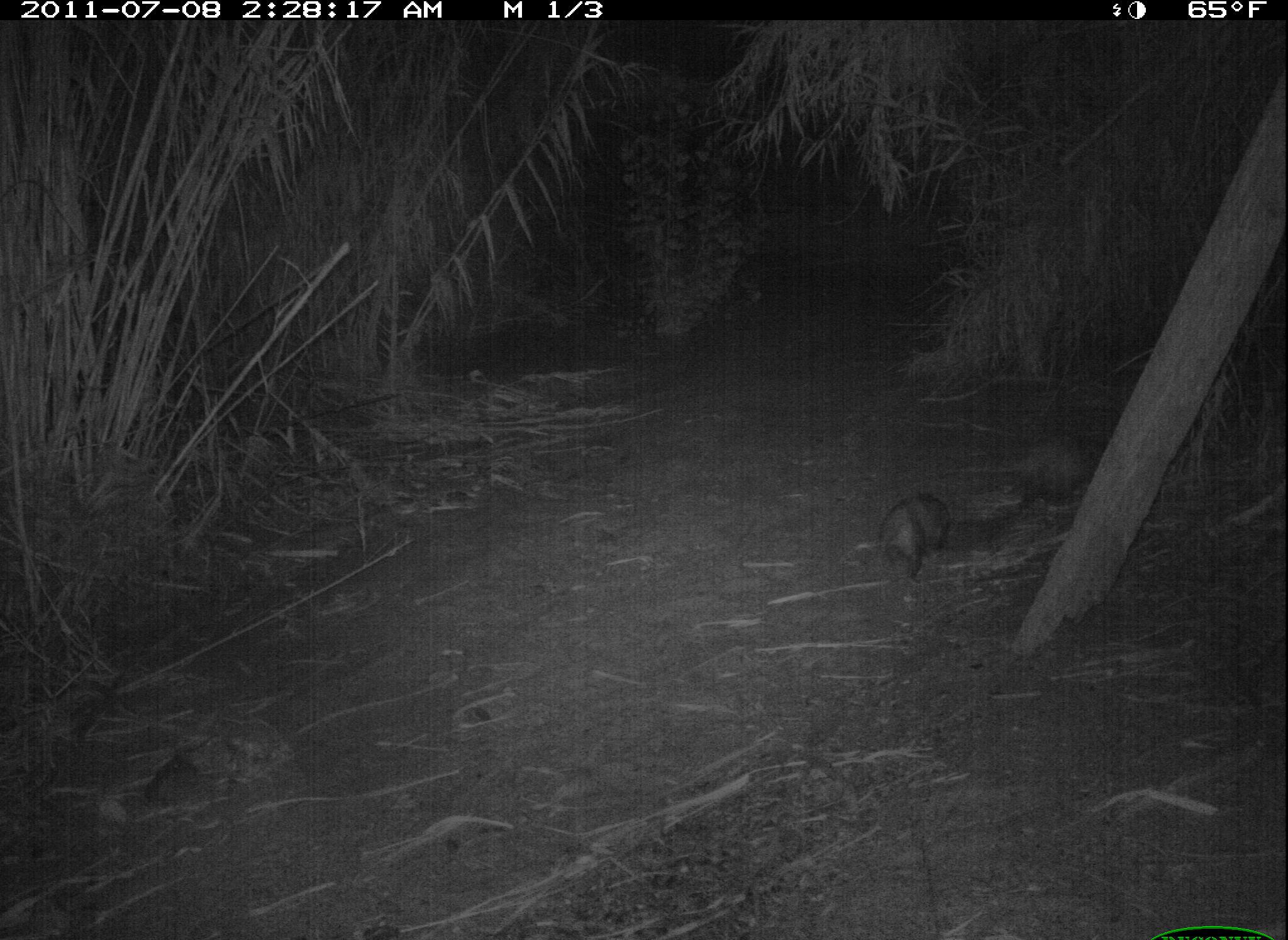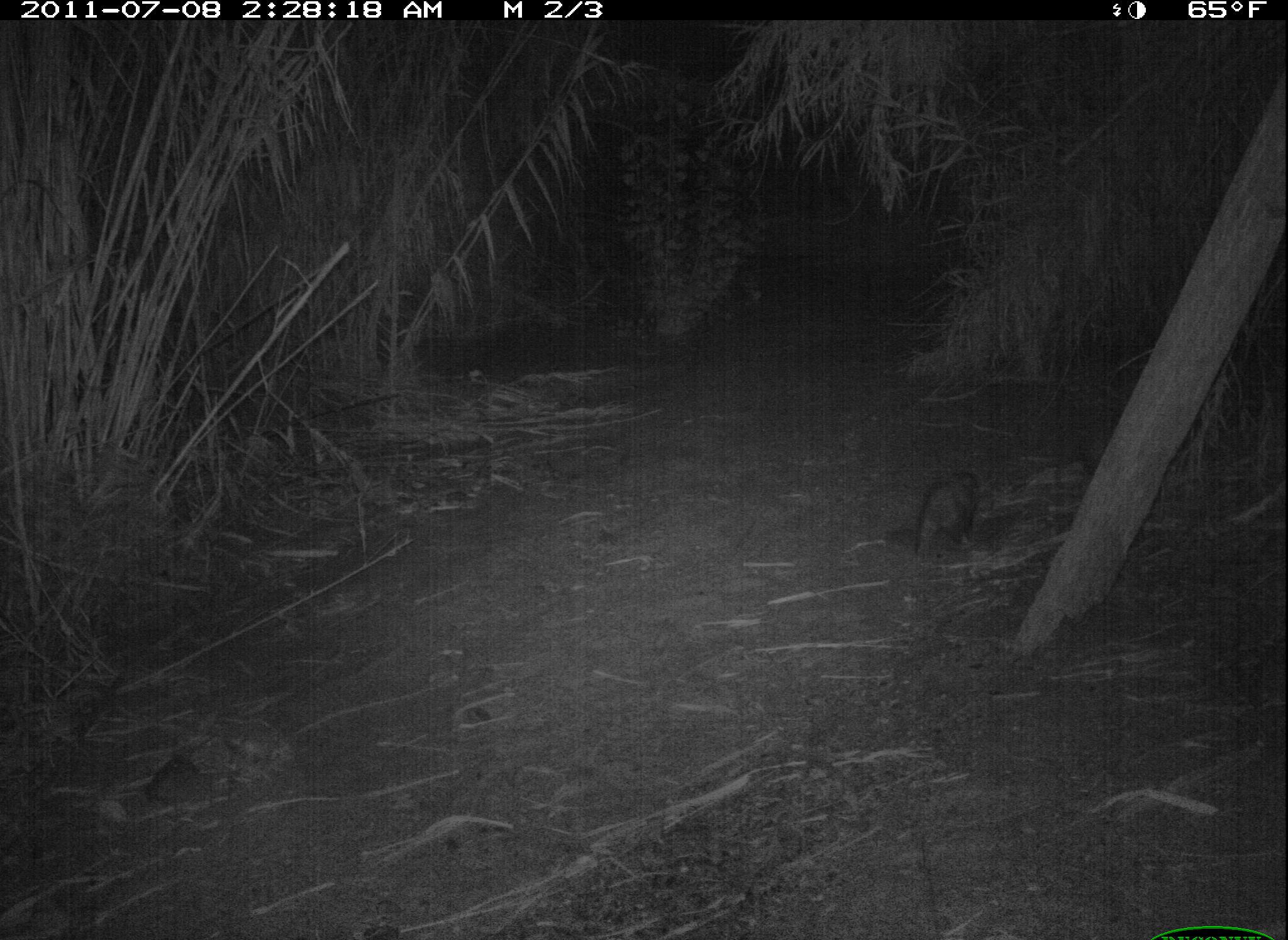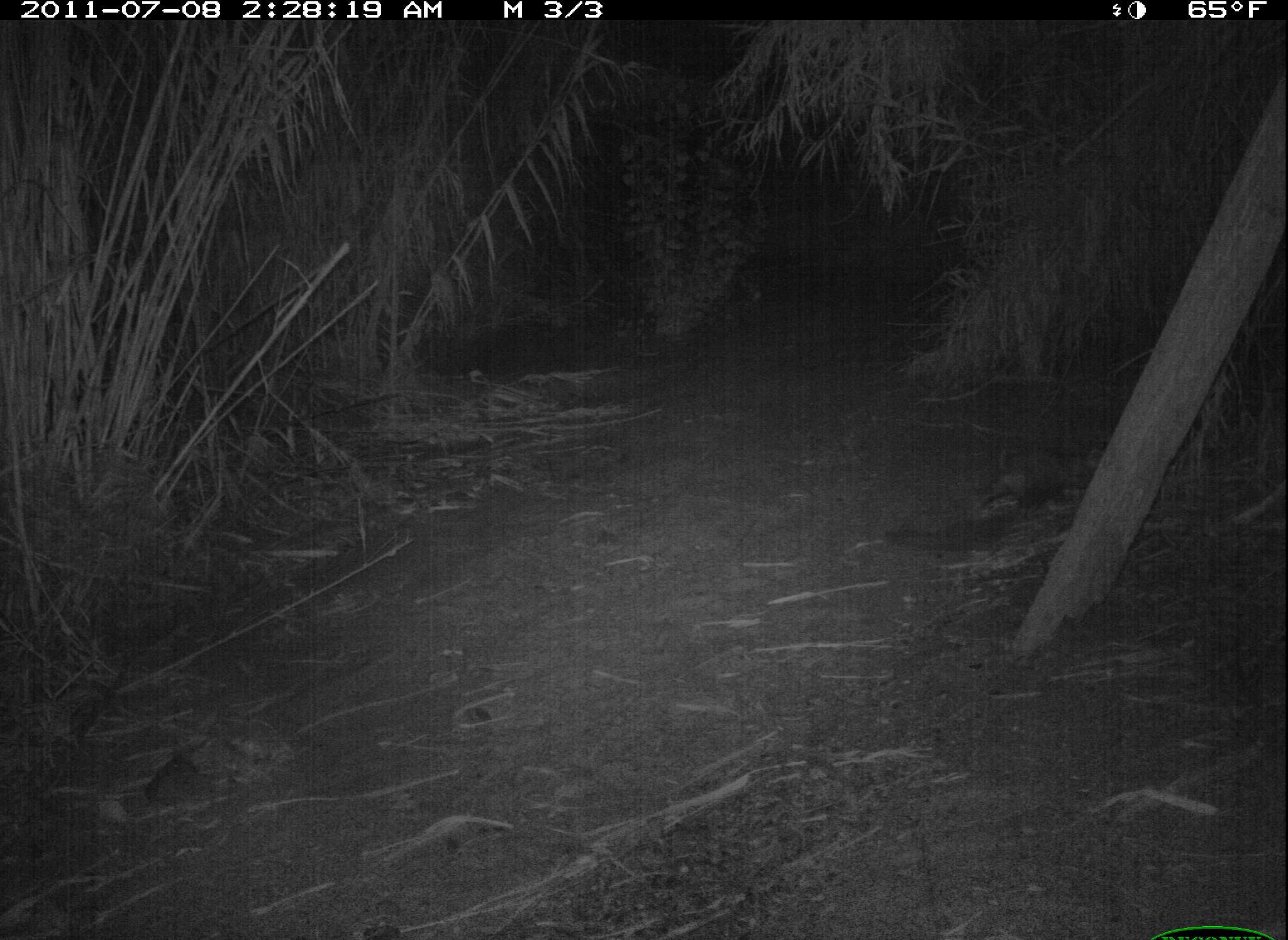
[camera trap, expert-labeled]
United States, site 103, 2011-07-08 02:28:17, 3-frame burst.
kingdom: Animalia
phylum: Chordata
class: Mammalia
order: Didelphimorphia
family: Didelphidae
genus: Didelphis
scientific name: Didelphis virginiana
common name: virginia opossum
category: opossum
Opossum (virginia opossum) (Didelphis virginiana).